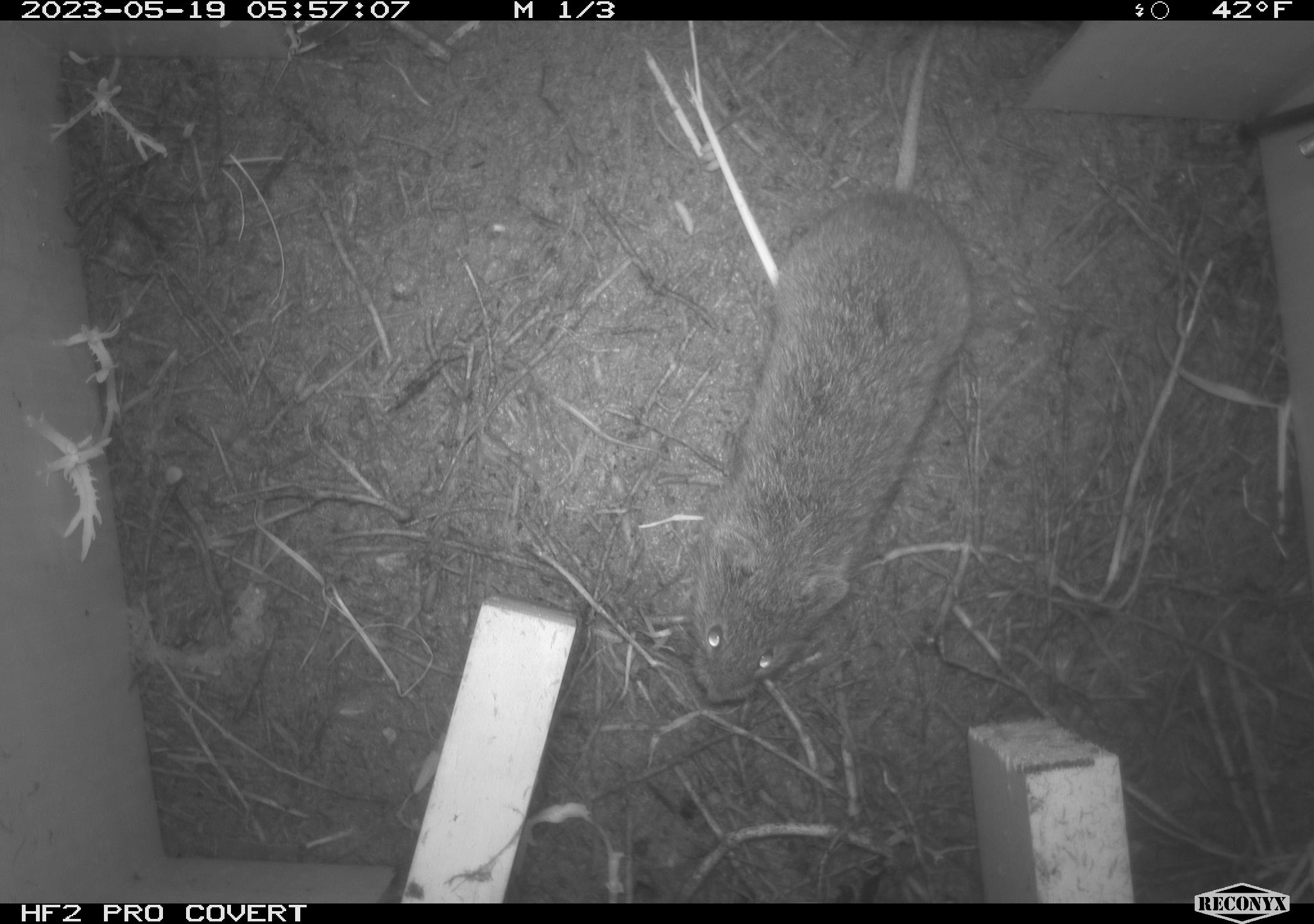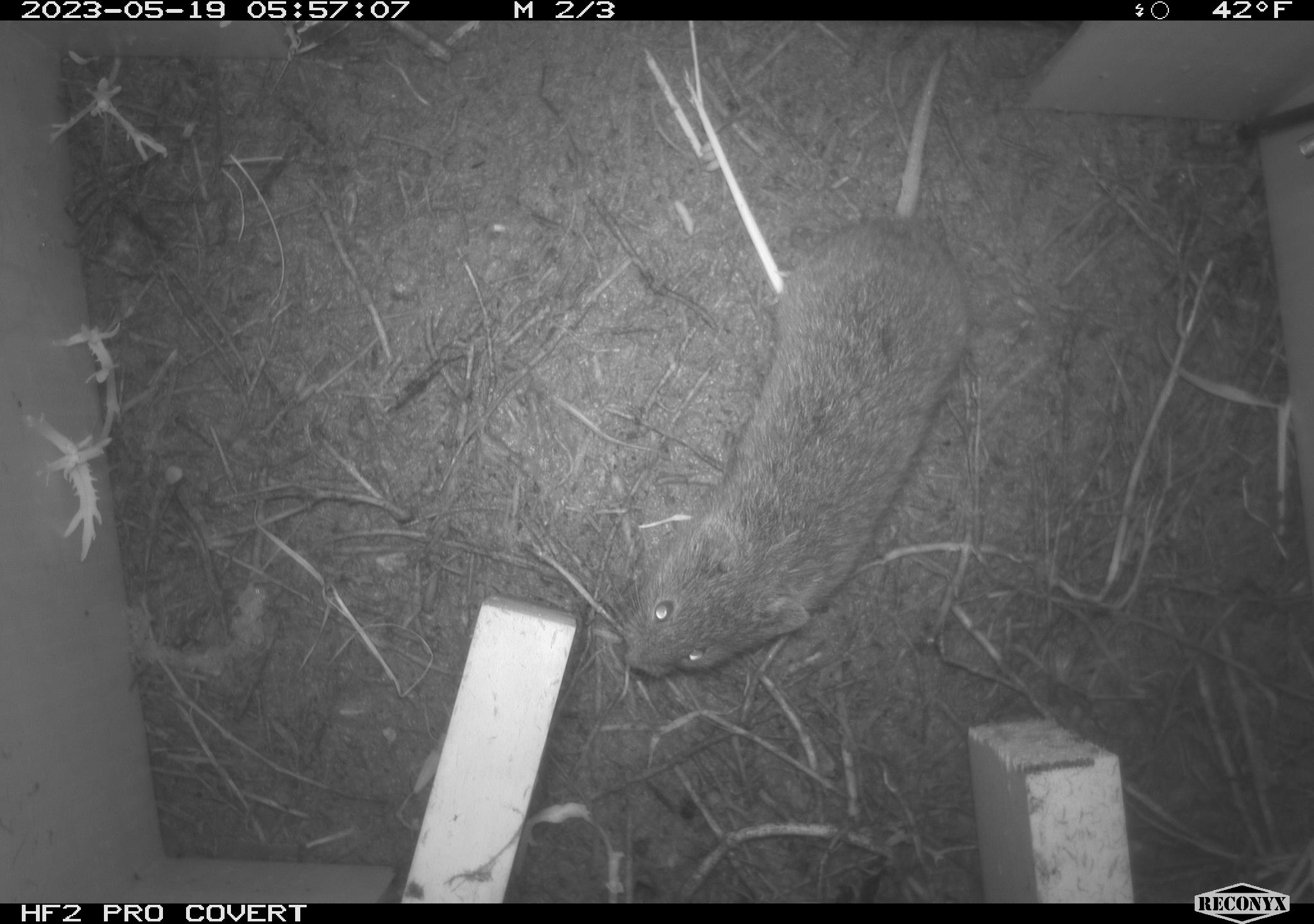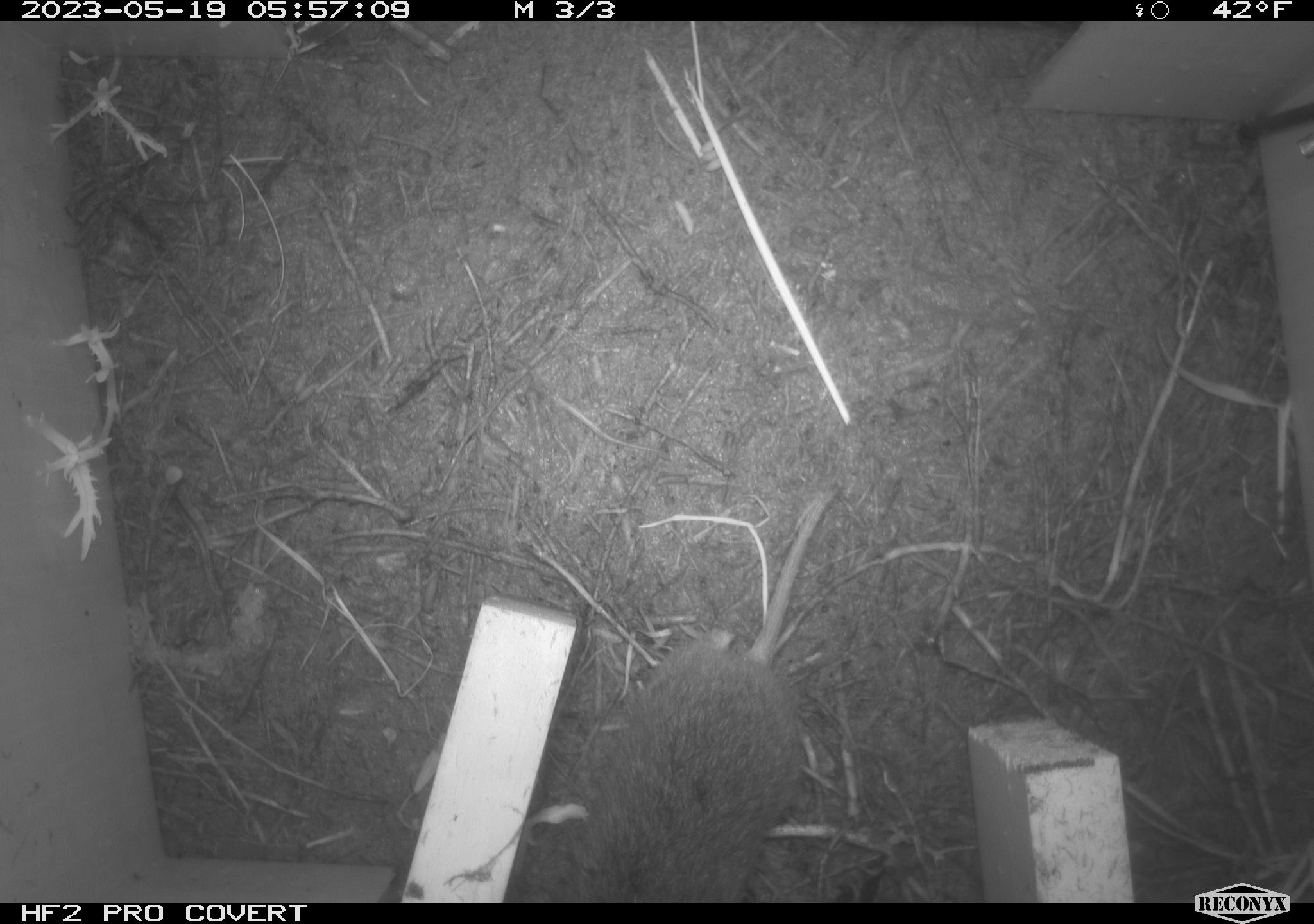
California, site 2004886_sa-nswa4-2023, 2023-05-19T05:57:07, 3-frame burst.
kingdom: Animalia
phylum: Chordata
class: Mammalia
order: Rodentia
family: Cricetidae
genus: Microtus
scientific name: Microtus californicus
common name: california vole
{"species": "california vole (Microtus californicus)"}